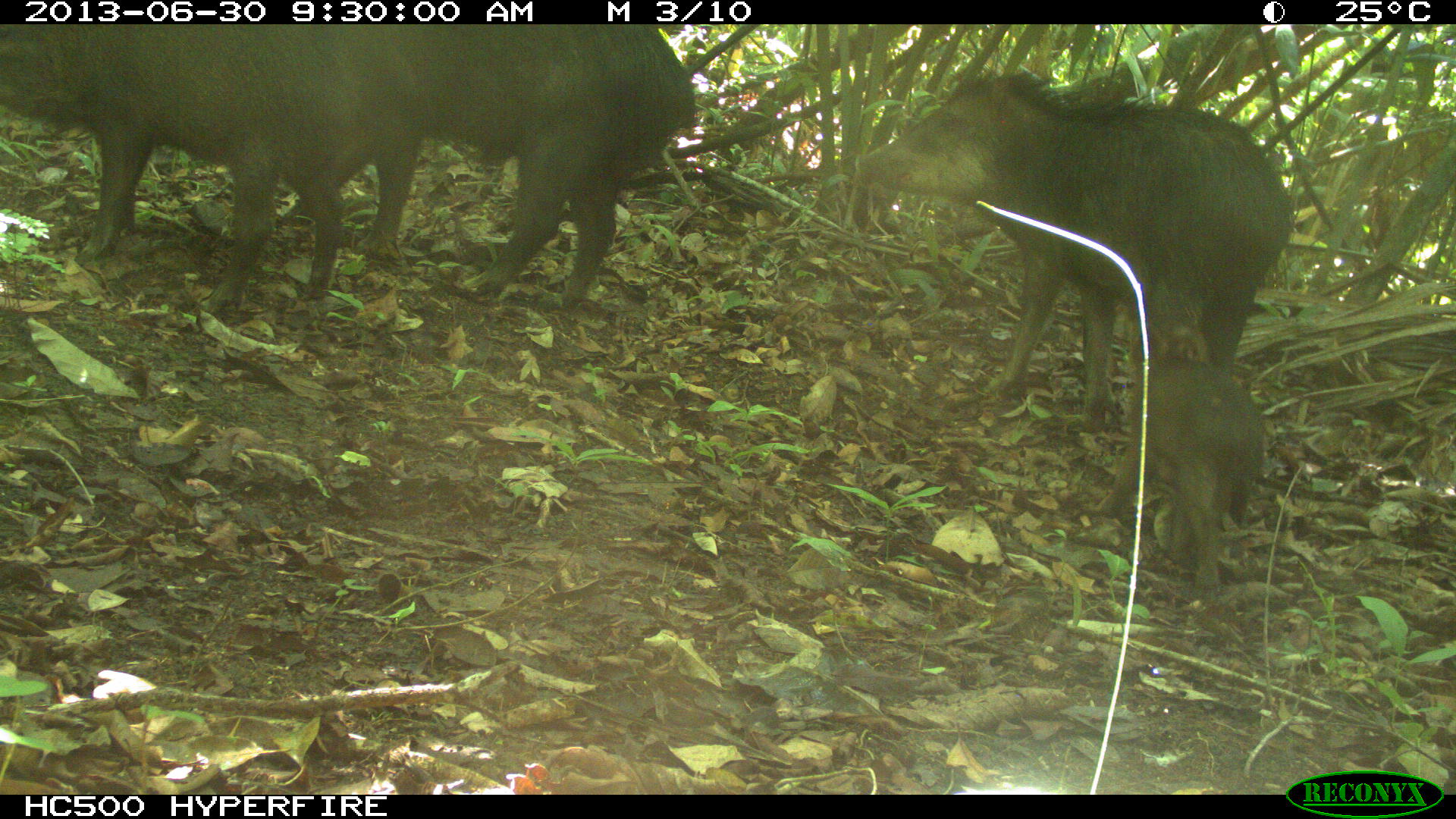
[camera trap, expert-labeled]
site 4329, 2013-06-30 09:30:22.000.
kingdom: Animalia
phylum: Chordata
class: Mammalia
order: Artiodactyla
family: Tayassuidae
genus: Tayassu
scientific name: Tayassu pecari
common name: white-lipped peccary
Tayassu pecari (white-lipped peccary), count 5.